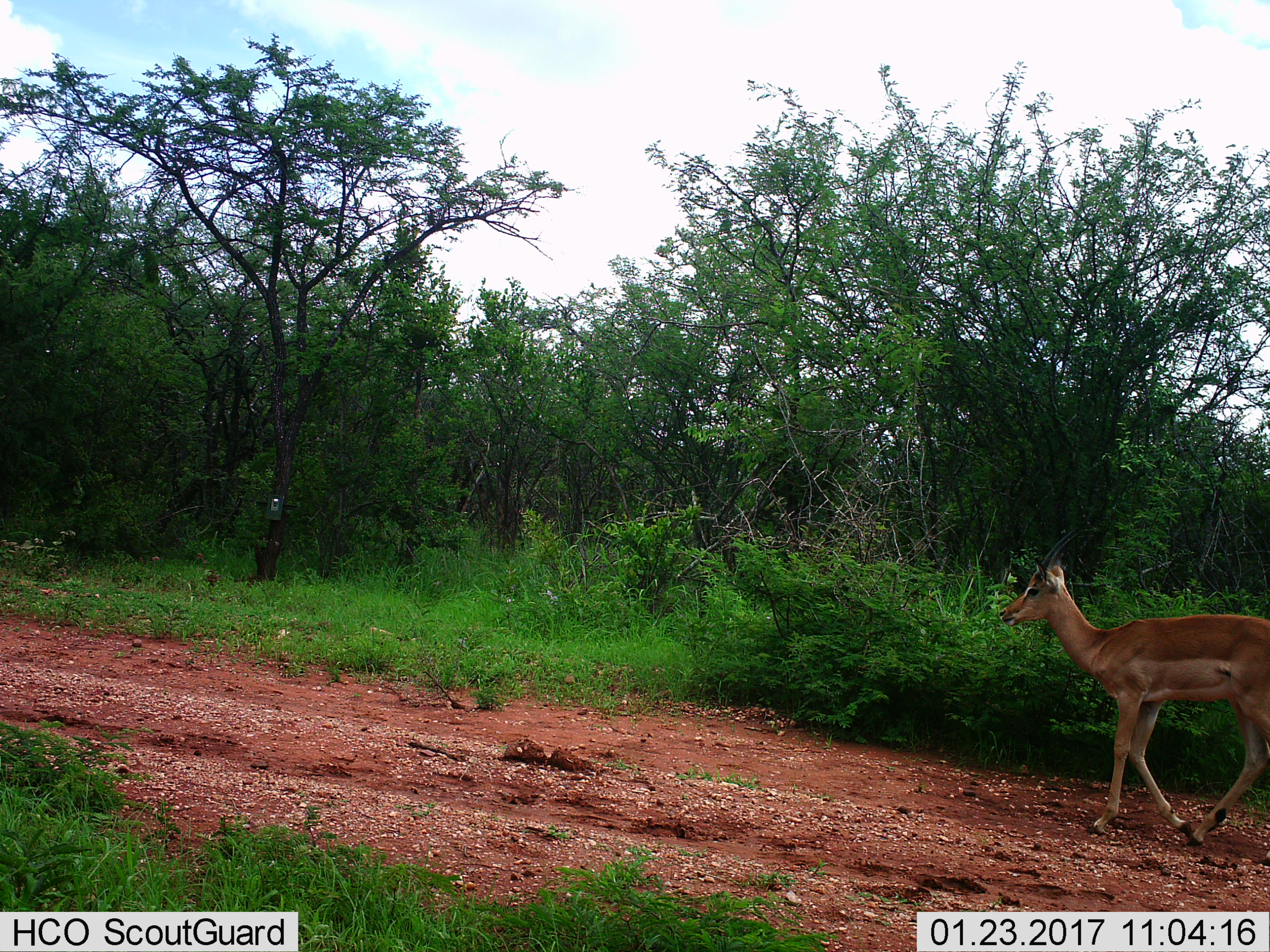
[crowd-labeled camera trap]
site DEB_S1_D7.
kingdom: Animalia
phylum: Chordata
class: Mammalia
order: Artiodactyla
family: Bovidae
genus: Aepyceros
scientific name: Aepyceros melampus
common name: impala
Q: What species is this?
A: Impala (Aepyceros melampus).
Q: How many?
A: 1.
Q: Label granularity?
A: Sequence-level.